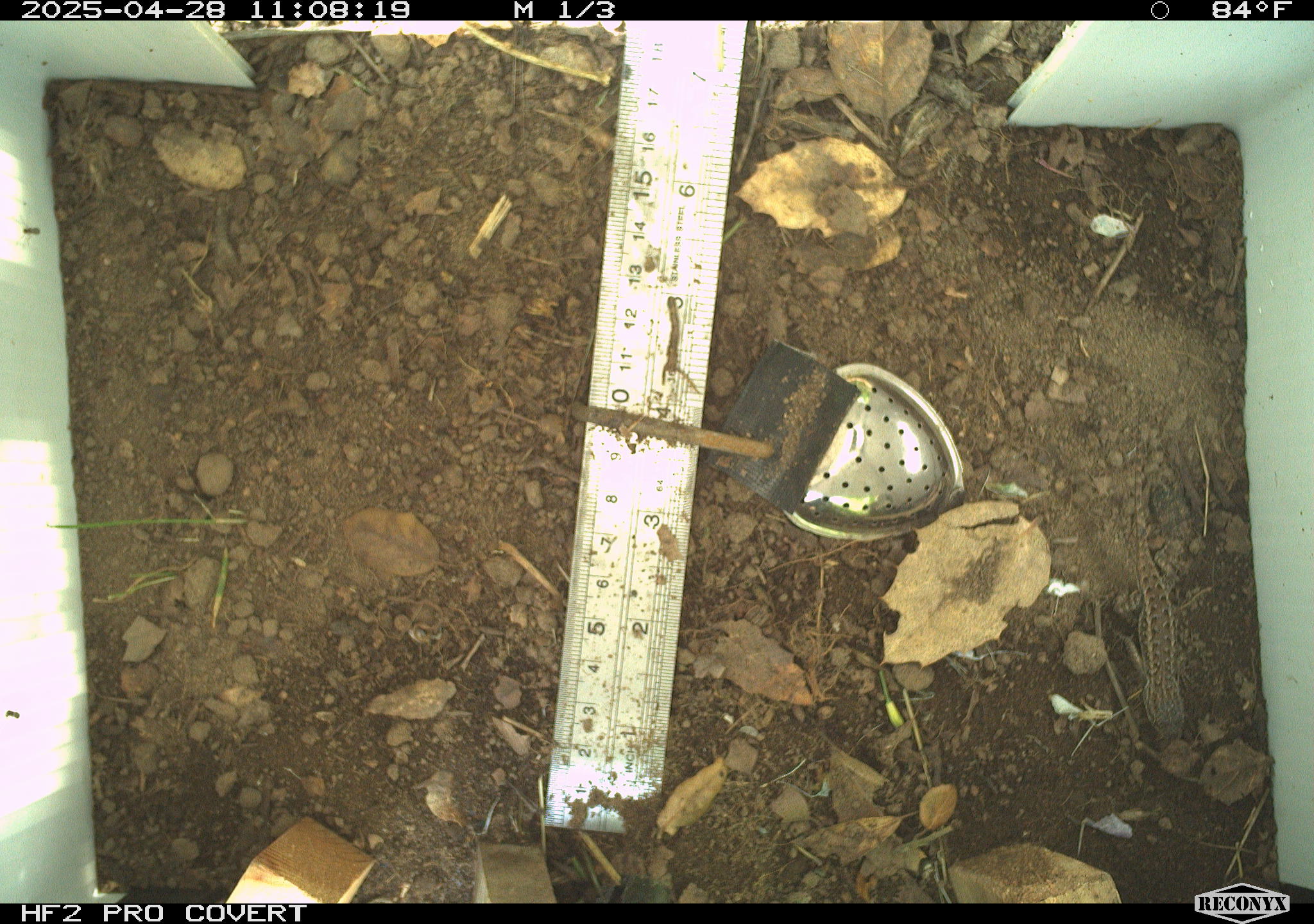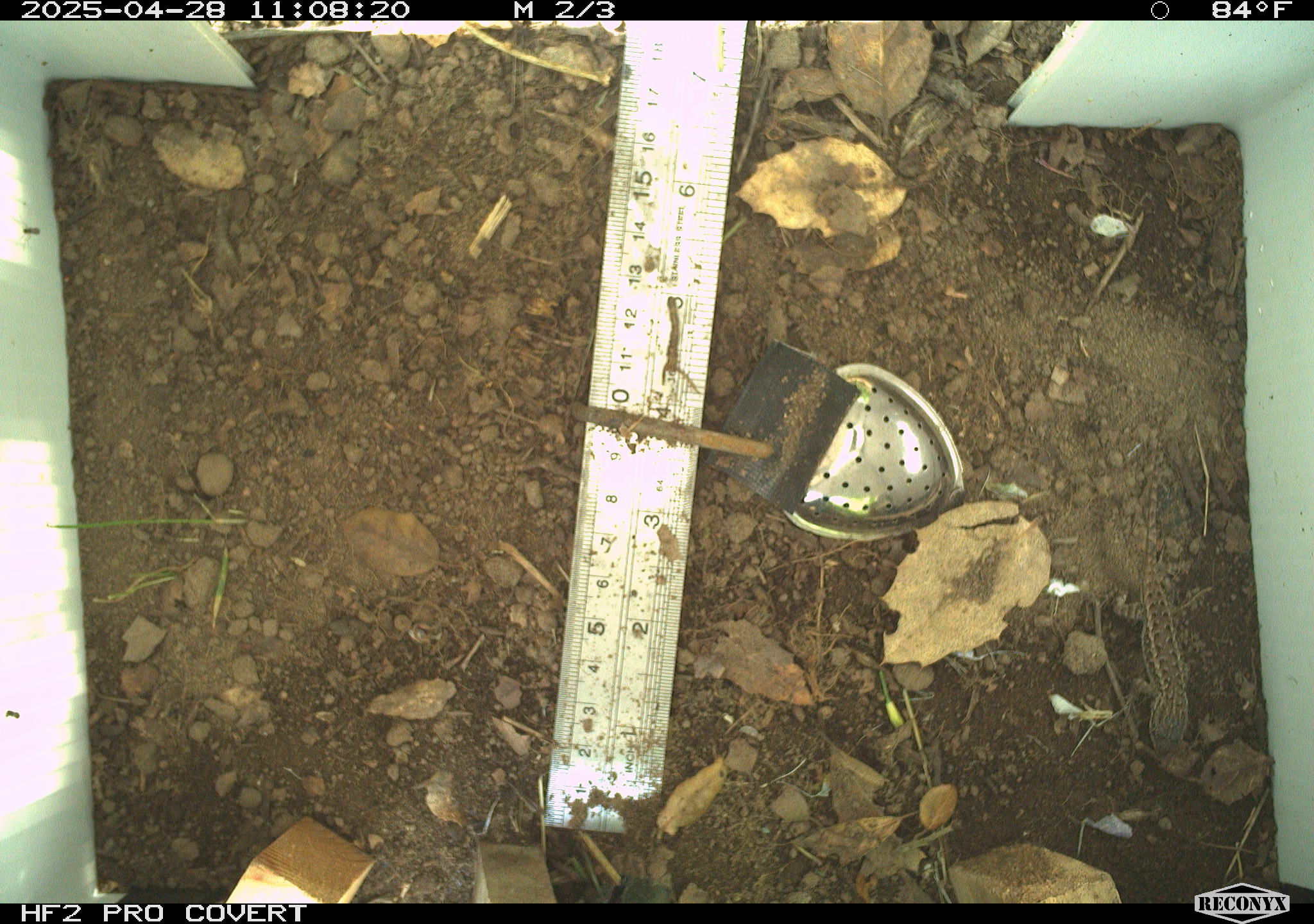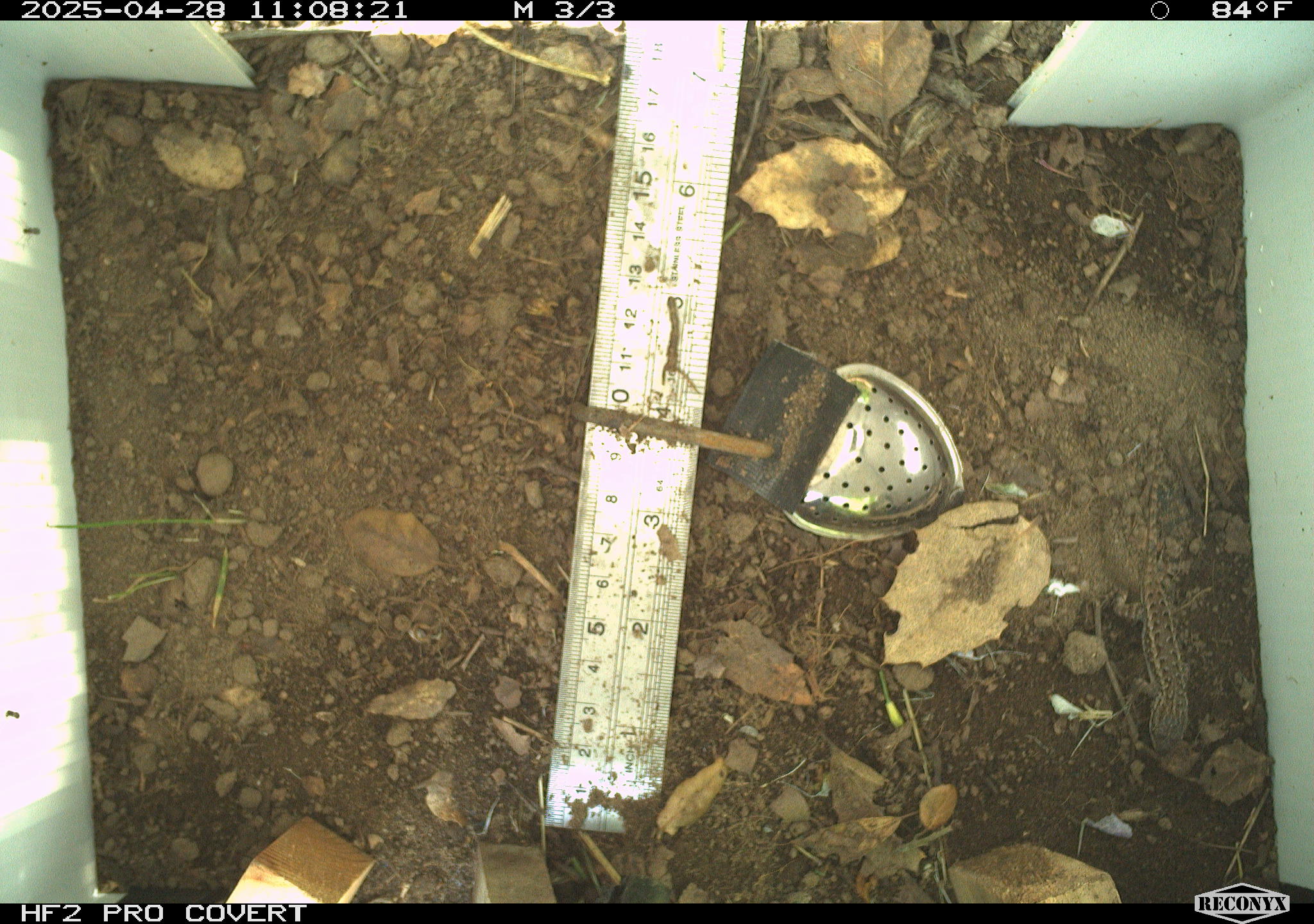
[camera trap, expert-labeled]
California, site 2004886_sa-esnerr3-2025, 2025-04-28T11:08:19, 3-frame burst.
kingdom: Animalia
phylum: Chordata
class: Reptilia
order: Squamata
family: Phrynosomatidae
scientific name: Phrynosomatidae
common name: north american spiny lizards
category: sceloporus/uta species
Sceloporus/uta species (north american spiny lizards) (Phrynosomatidae).